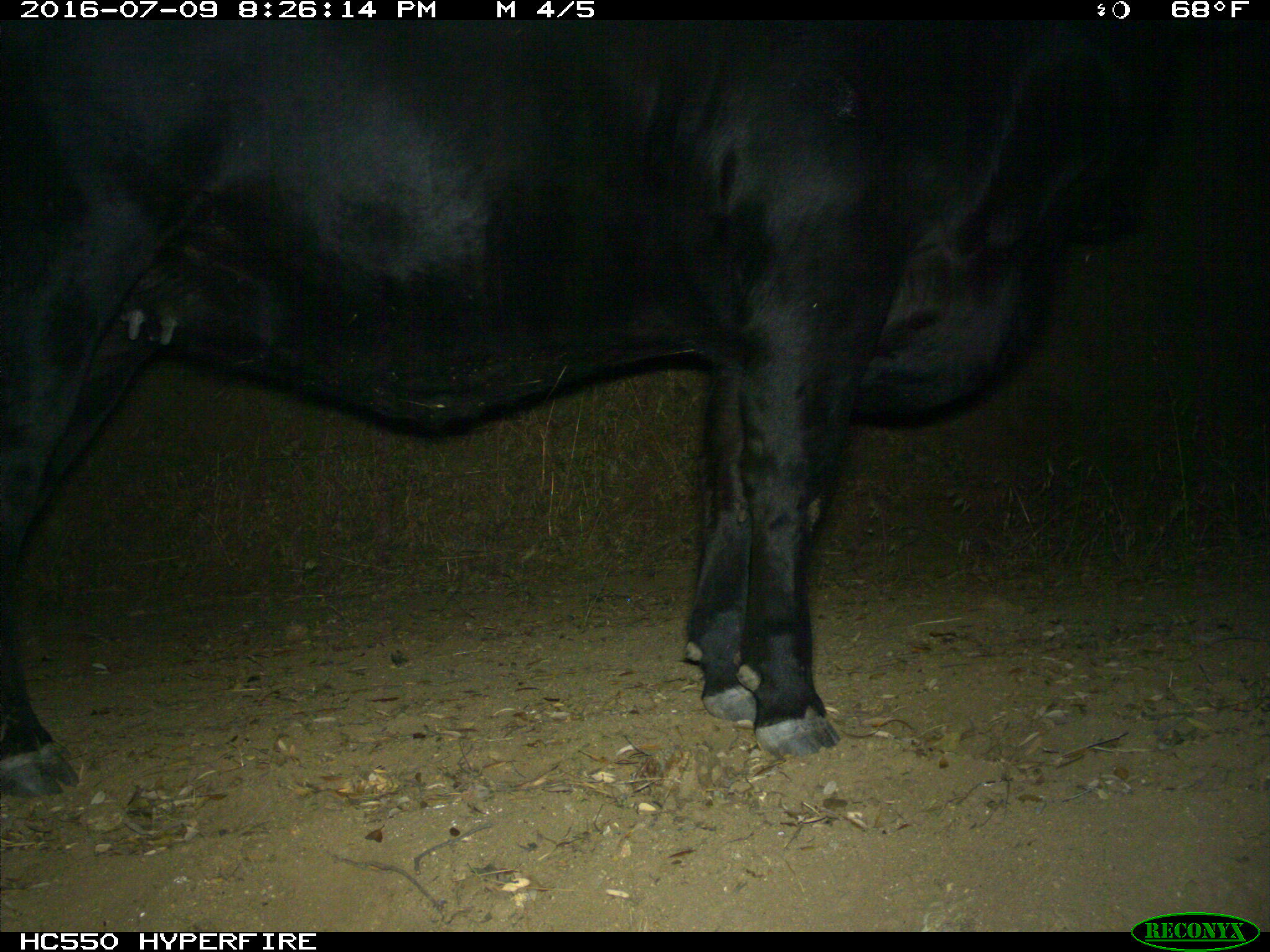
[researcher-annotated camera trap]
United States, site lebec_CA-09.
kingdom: Animalia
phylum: Chordata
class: Mammalia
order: Artiodactyla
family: Bovidae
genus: Bos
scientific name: Bos taurus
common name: domestic cow